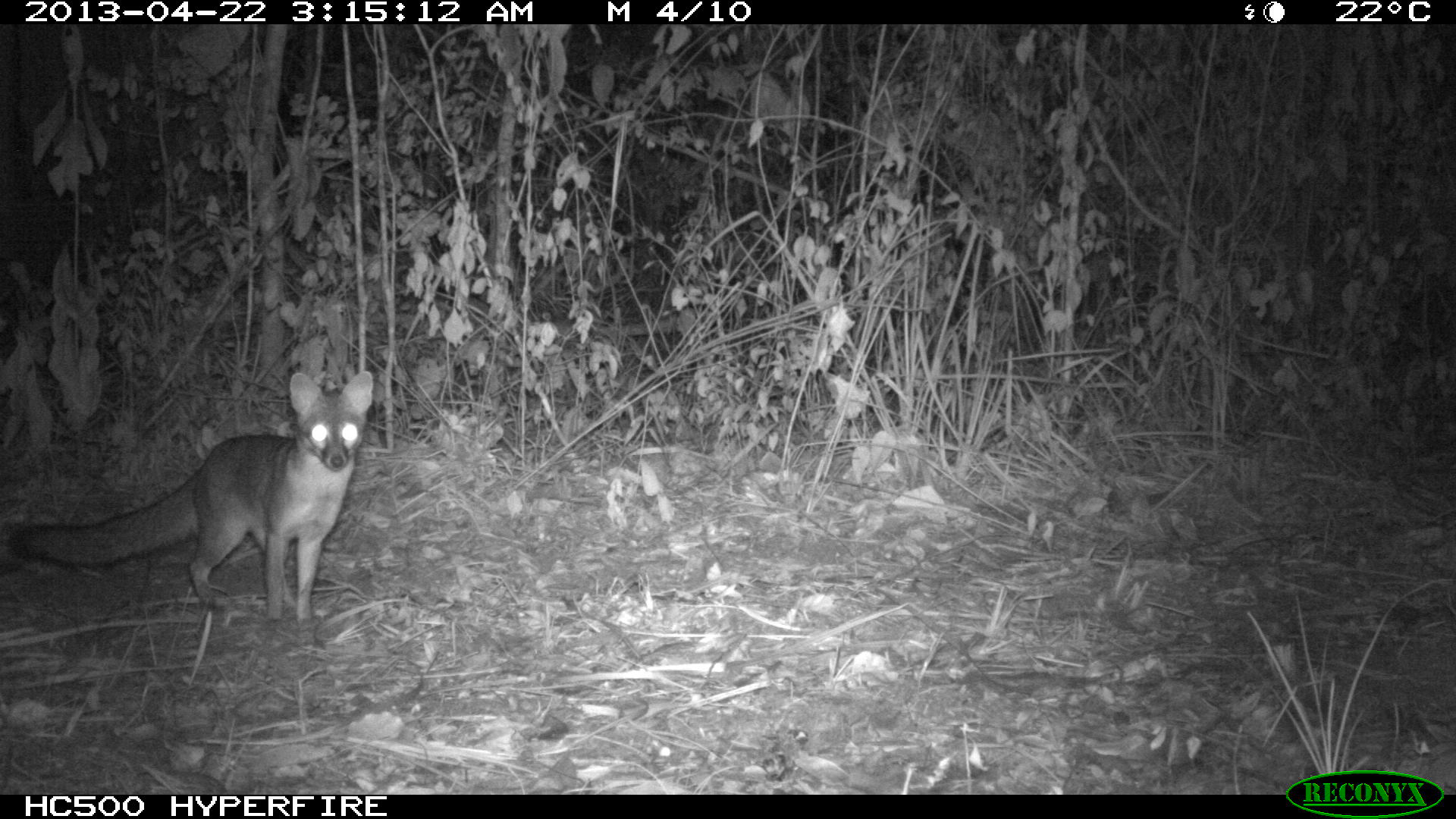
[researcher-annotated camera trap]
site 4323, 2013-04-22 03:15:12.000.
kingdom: Animalia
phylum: Chordata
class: Mammalia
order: Carnivora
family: Canidae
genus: Urocyon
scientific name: Urocyon cinereoargenteus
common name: gray fox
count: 1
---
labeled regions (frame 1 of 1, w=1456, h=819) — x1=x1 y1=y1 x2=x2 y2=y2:
urocyon cinereoargenteus: x1=2 y1=369 x2=373 y2=625